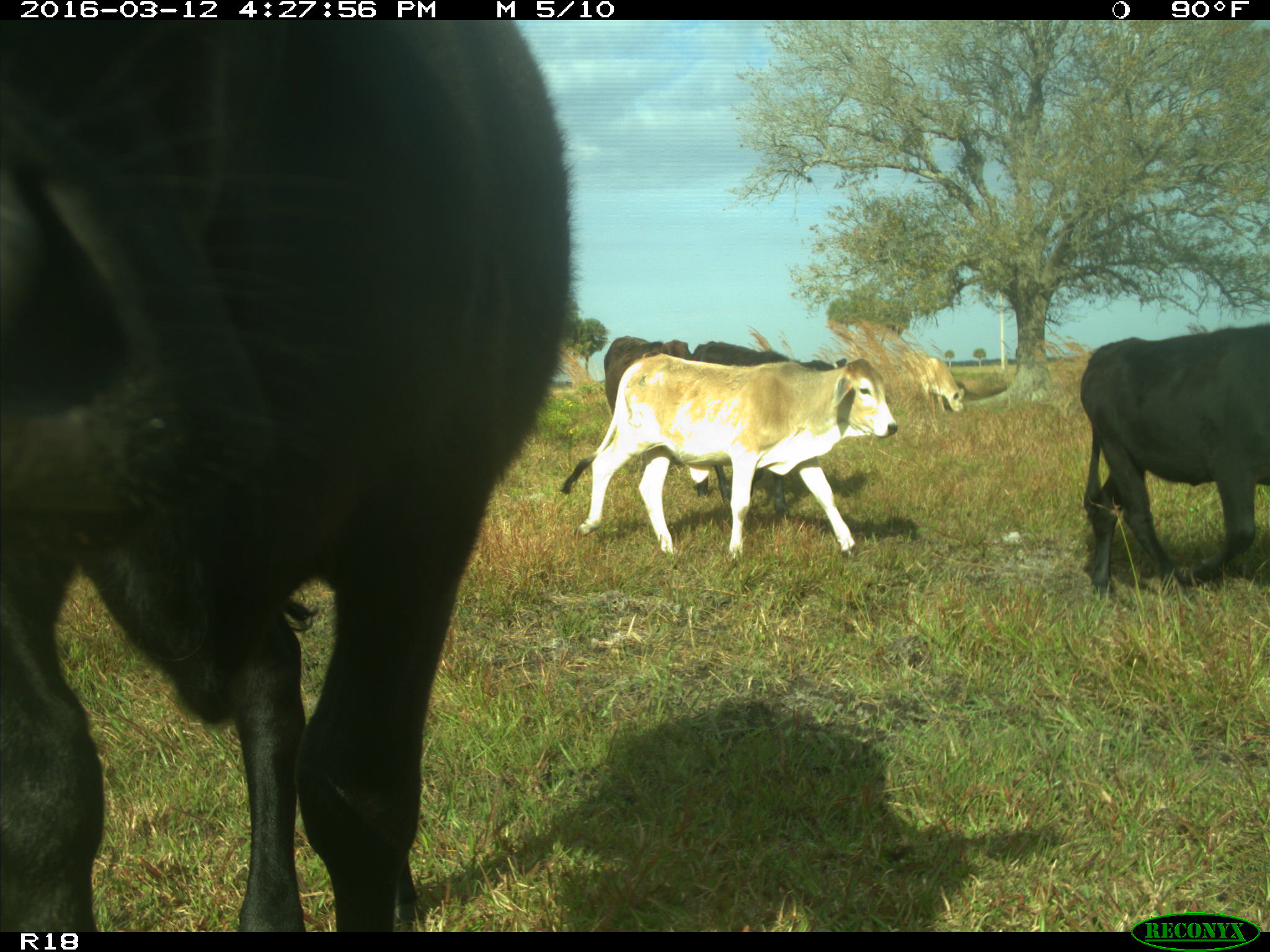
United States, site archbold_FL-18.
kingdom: Animalia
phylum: Chordata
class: Mammalia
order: Artiodactyla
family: Bovidae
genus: Bos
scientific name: Bos taurus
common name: domestic cow